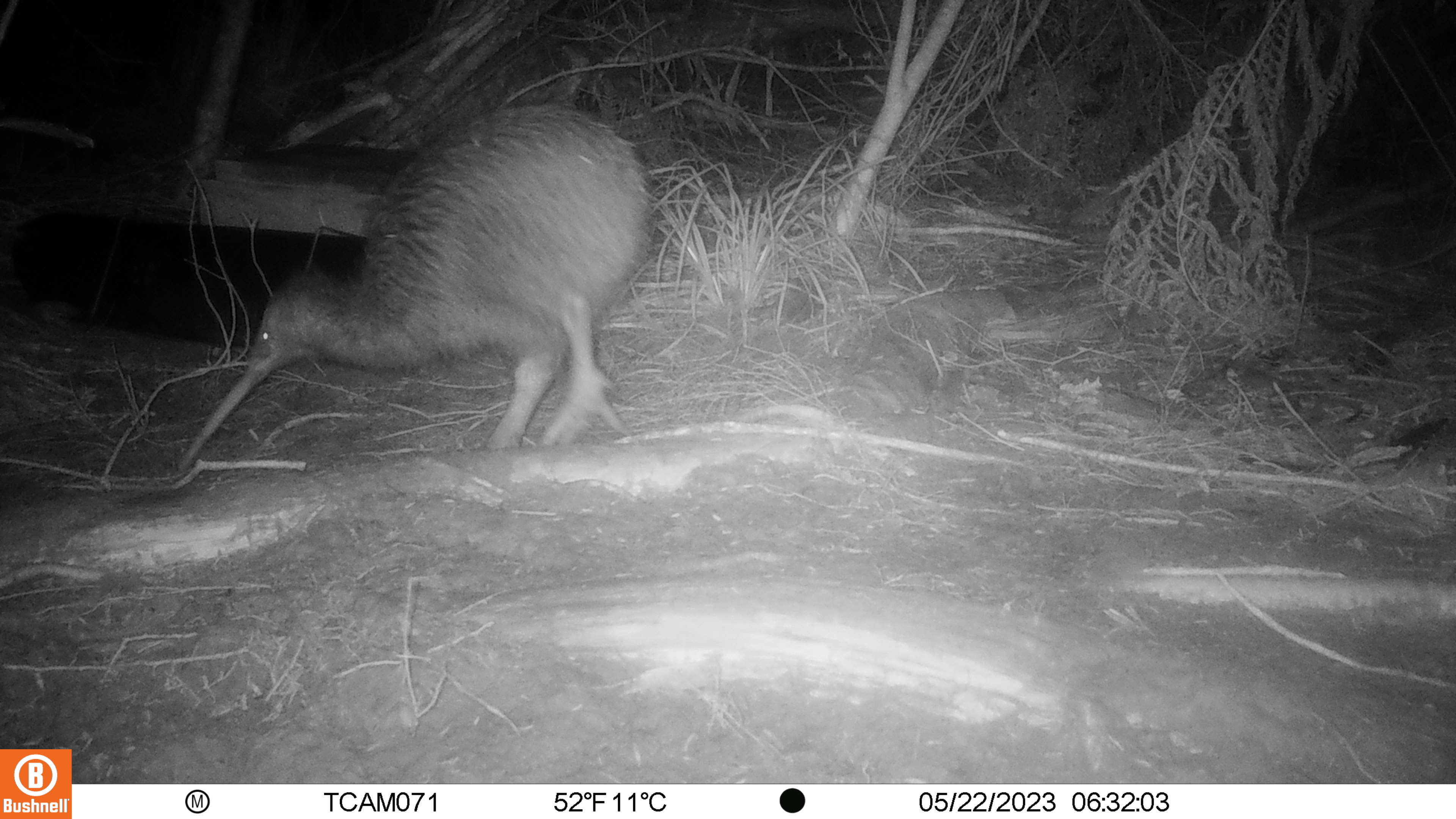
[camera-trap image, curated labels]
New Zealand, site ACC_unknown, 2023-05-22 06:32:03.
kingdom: Animalia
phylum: Chordata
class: Aves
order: Apterygiformes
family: Apterygidae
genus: Apteryx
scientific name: Apteryx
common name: kiwi